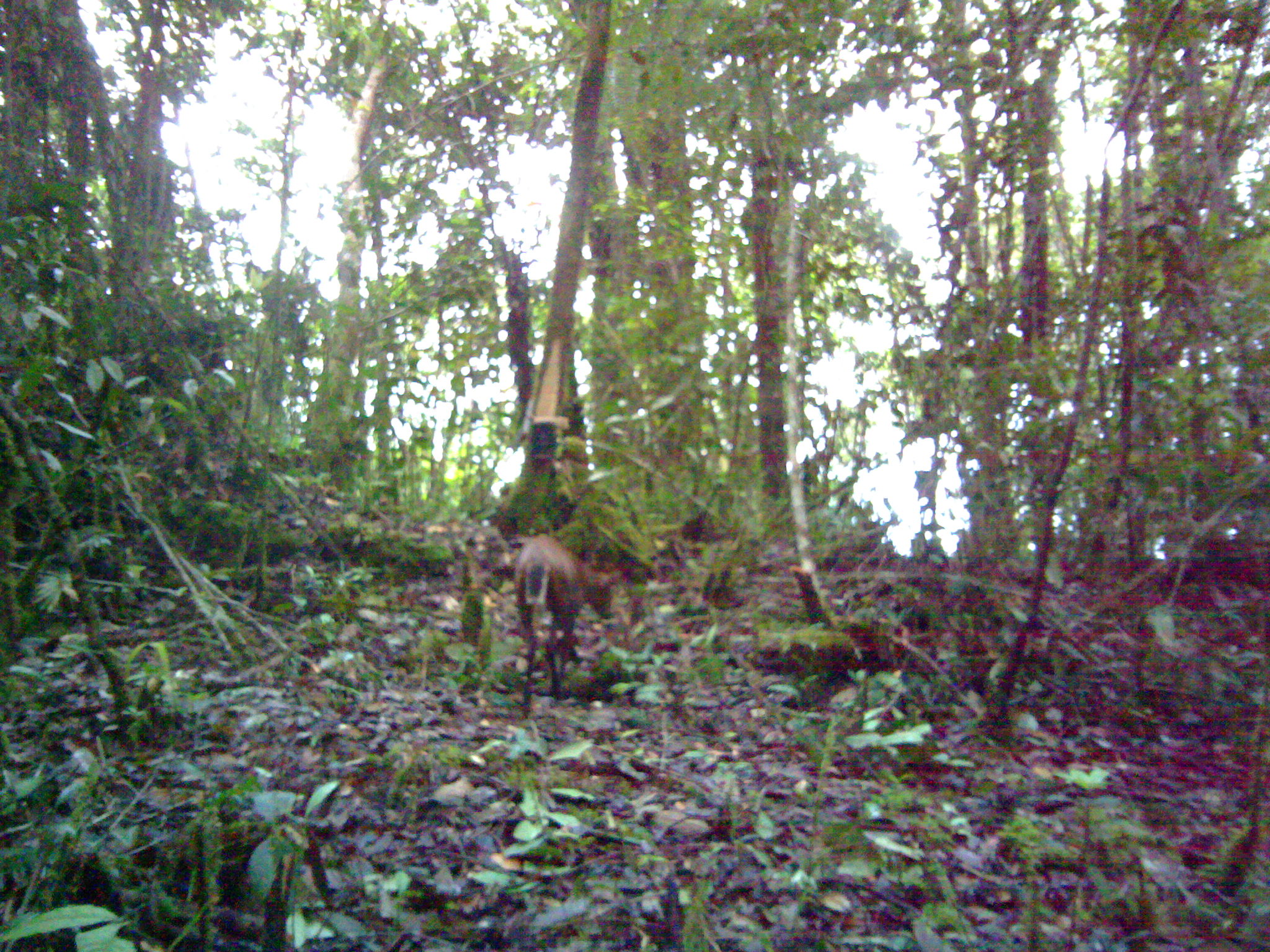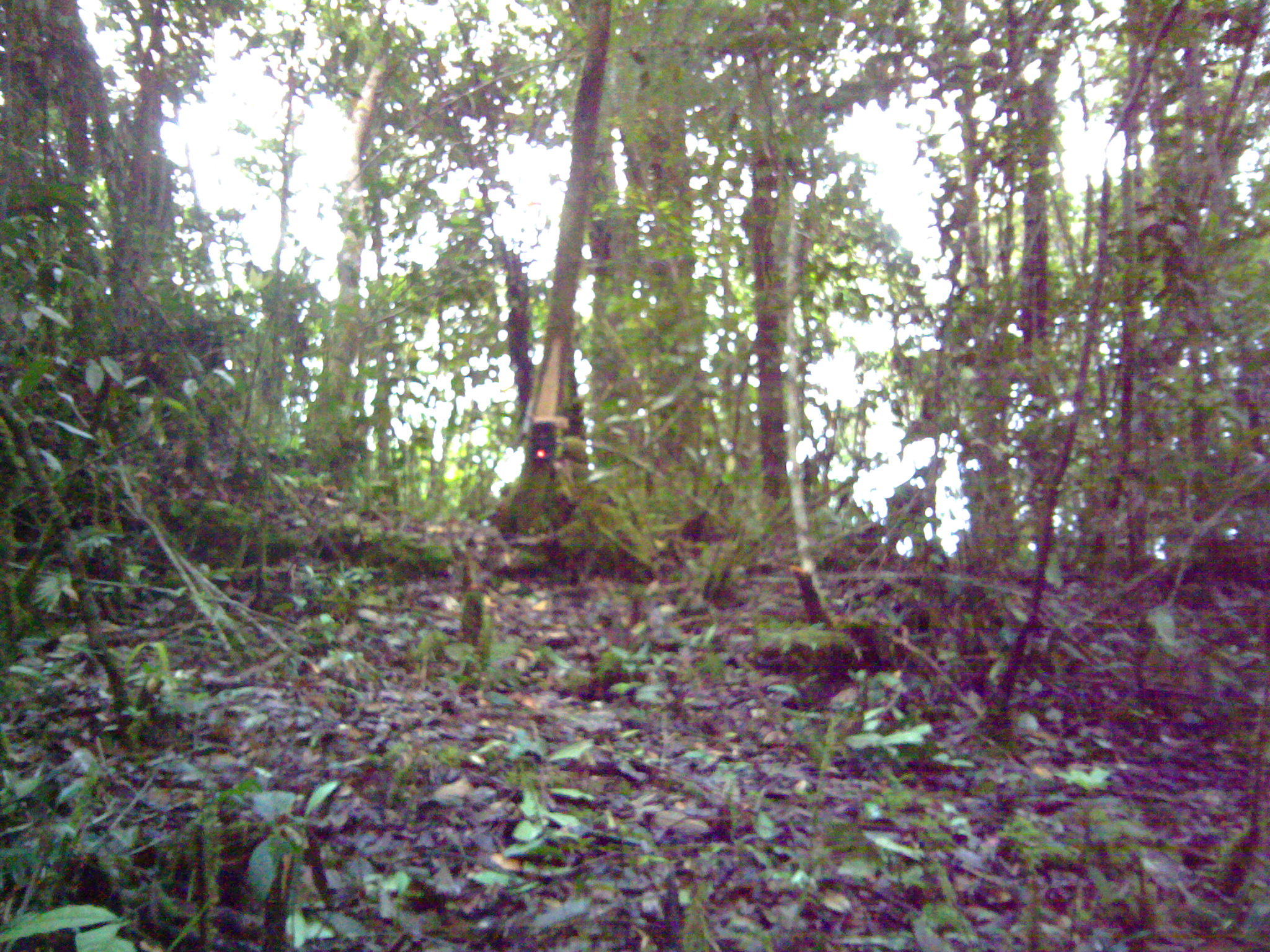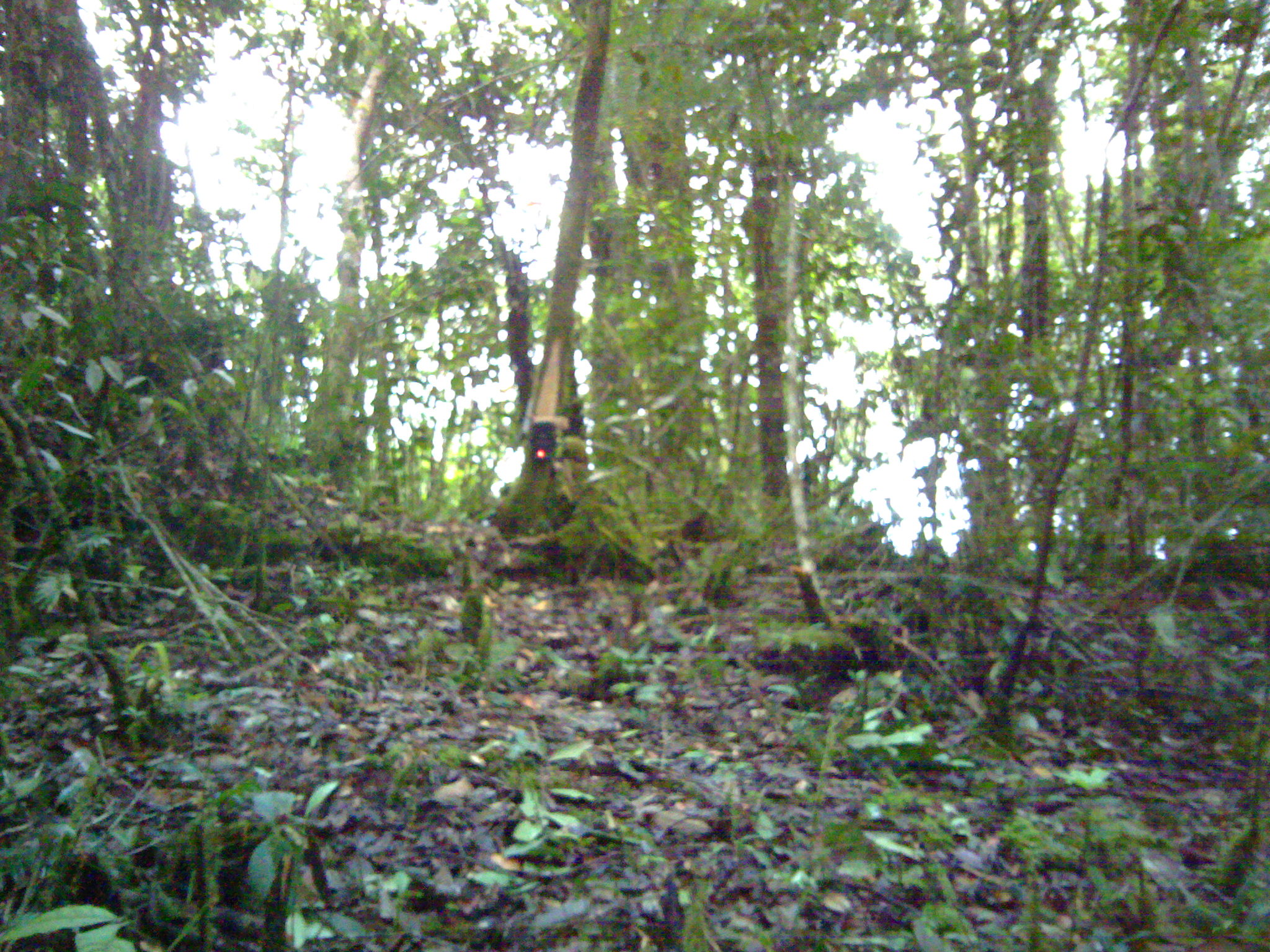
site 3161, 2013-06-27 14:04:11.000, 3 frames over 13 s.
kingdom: Animalia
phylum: Chordata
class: Mammalia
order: Artiodactyla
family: Cervidae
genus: Muntiacus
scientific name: Muntiacus muntjak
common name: southern red muntjac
Muntiacus muntjak (southern red muntjac), count 1.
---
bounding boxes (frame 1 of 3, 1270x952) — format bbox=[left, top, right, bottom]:
muntiacus muntjak: bbox=[512, 533, 623, 718]